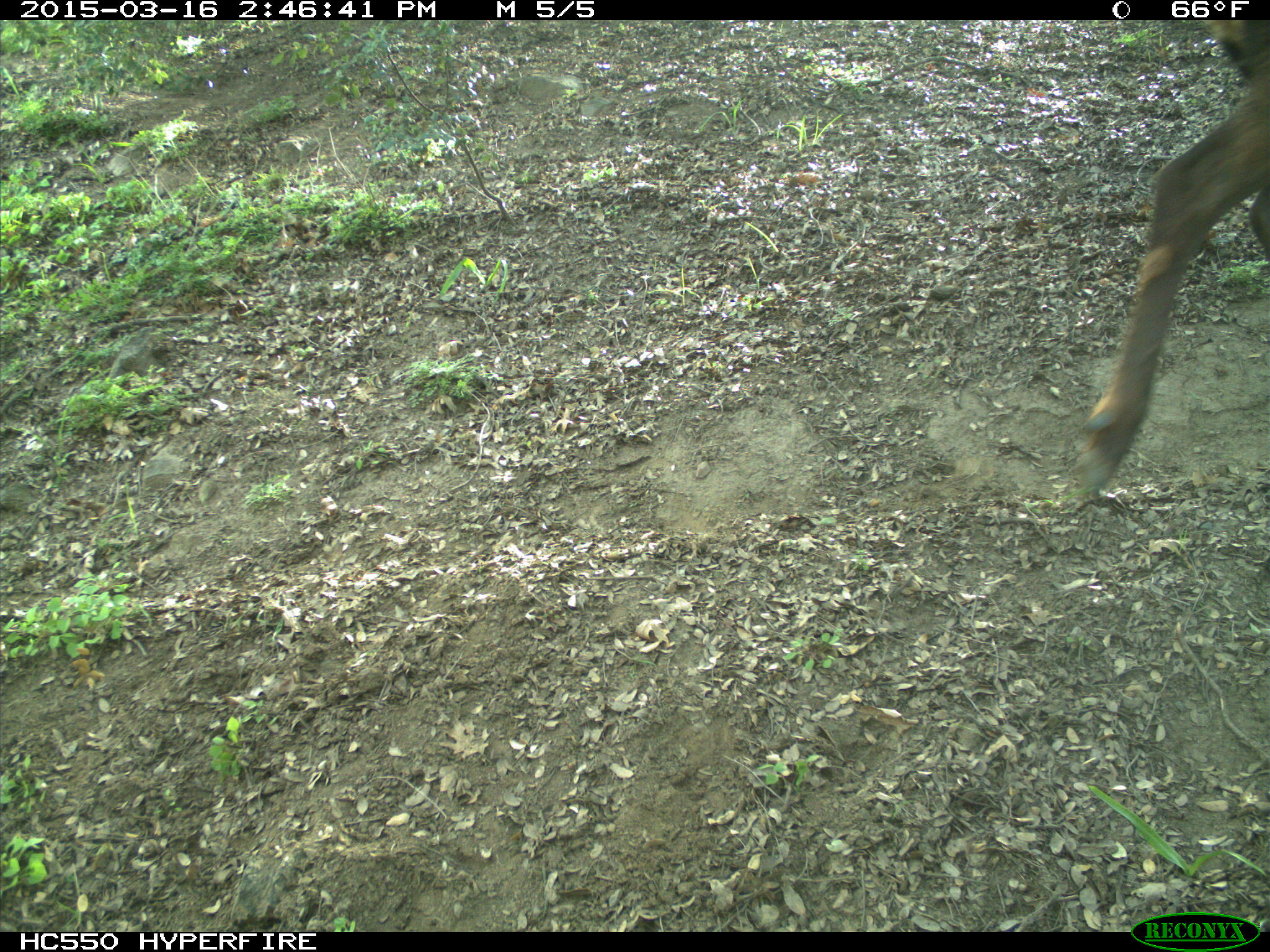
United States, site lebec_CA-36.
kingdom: Animalia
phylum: Chordata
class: Mammalia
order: Artiodactyla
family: Cervidae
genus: Cervus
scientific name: Cervus canadensis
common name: elk